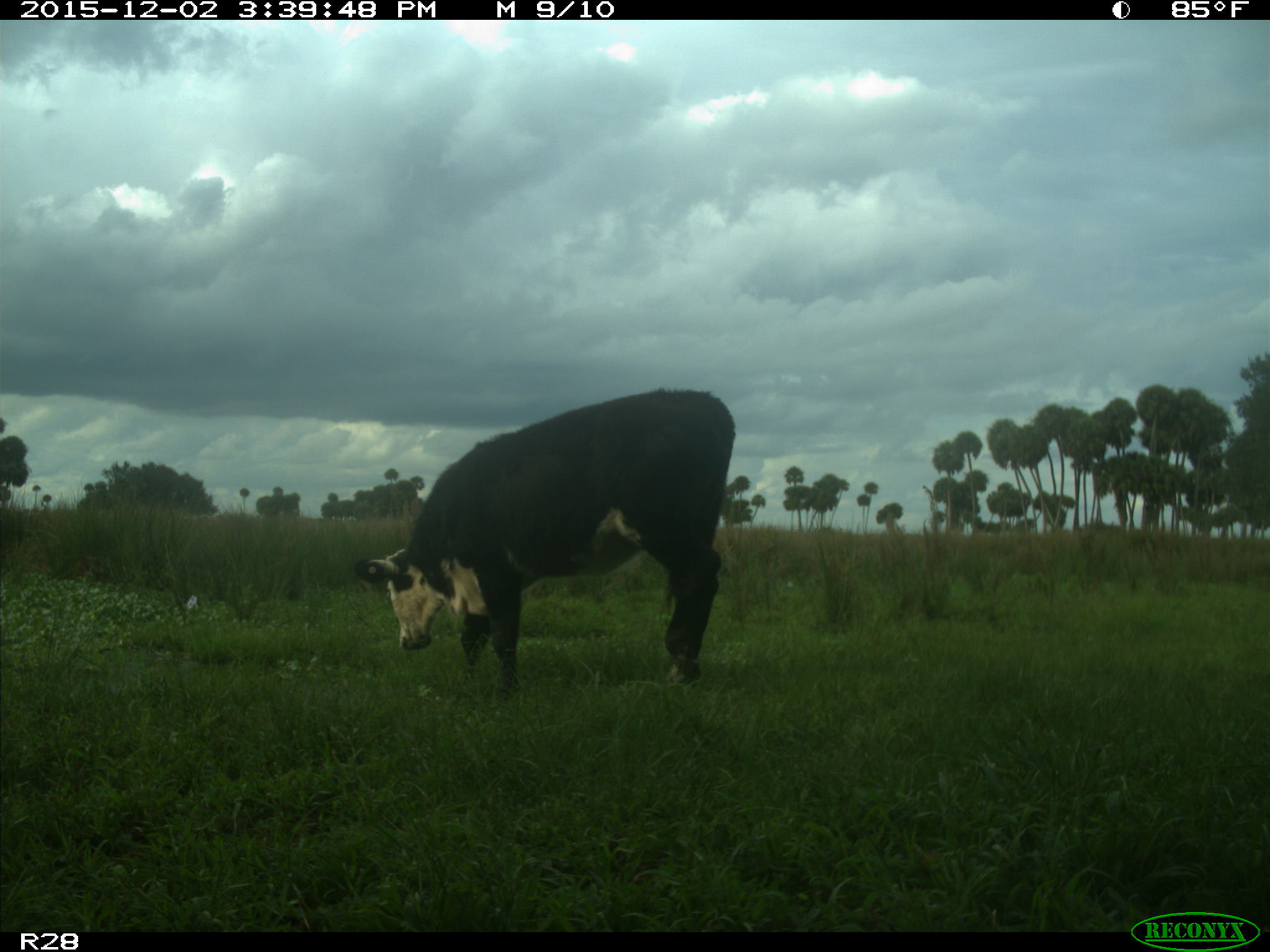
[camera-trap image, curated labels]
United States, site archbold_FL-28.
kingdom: Animalia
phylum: Chordata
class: Mammalia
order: Artiodactyla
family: Bovidae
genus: Bos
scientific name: Bos taurus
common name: domestic cow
Bos taurus (domestic cow).